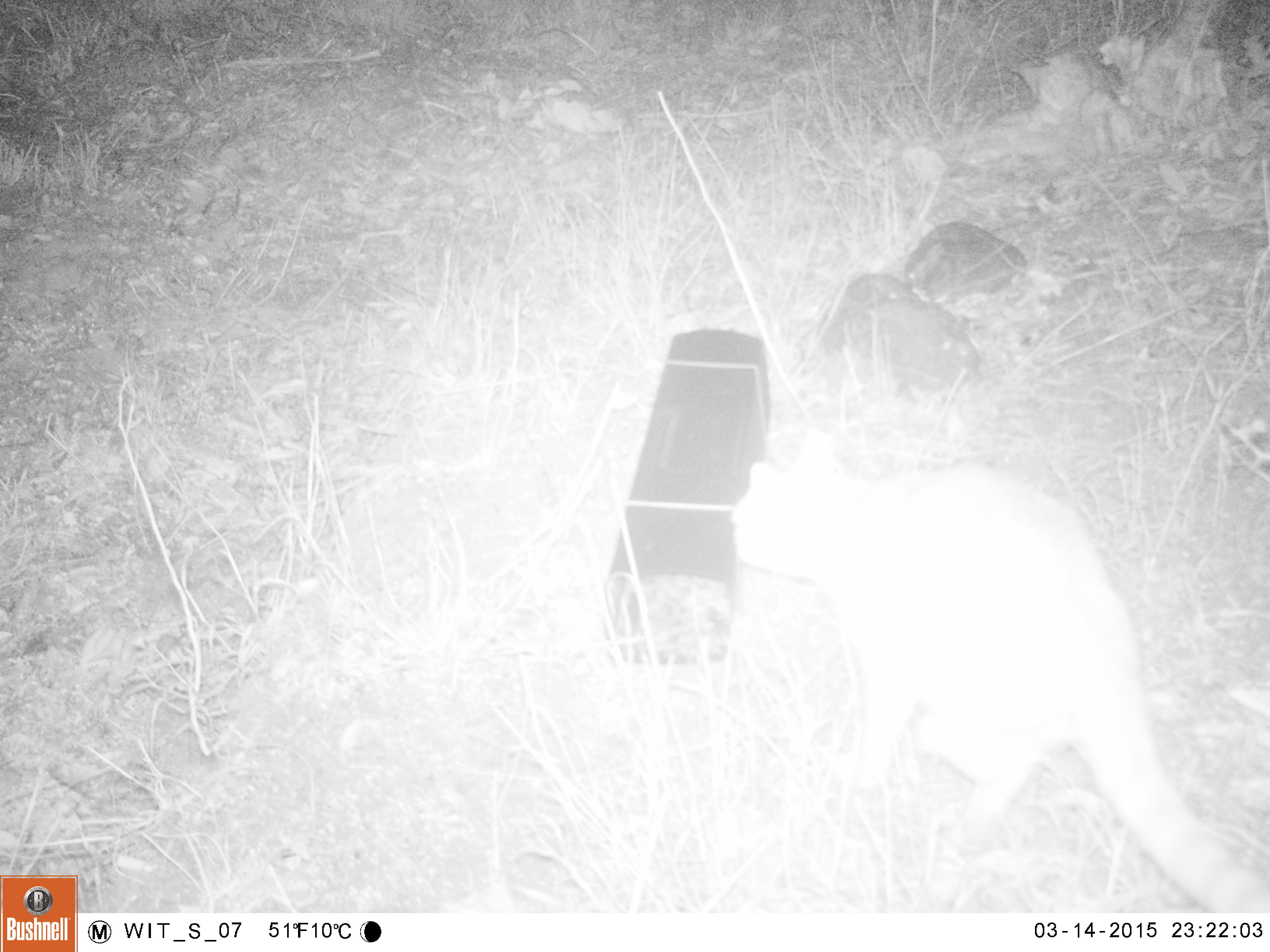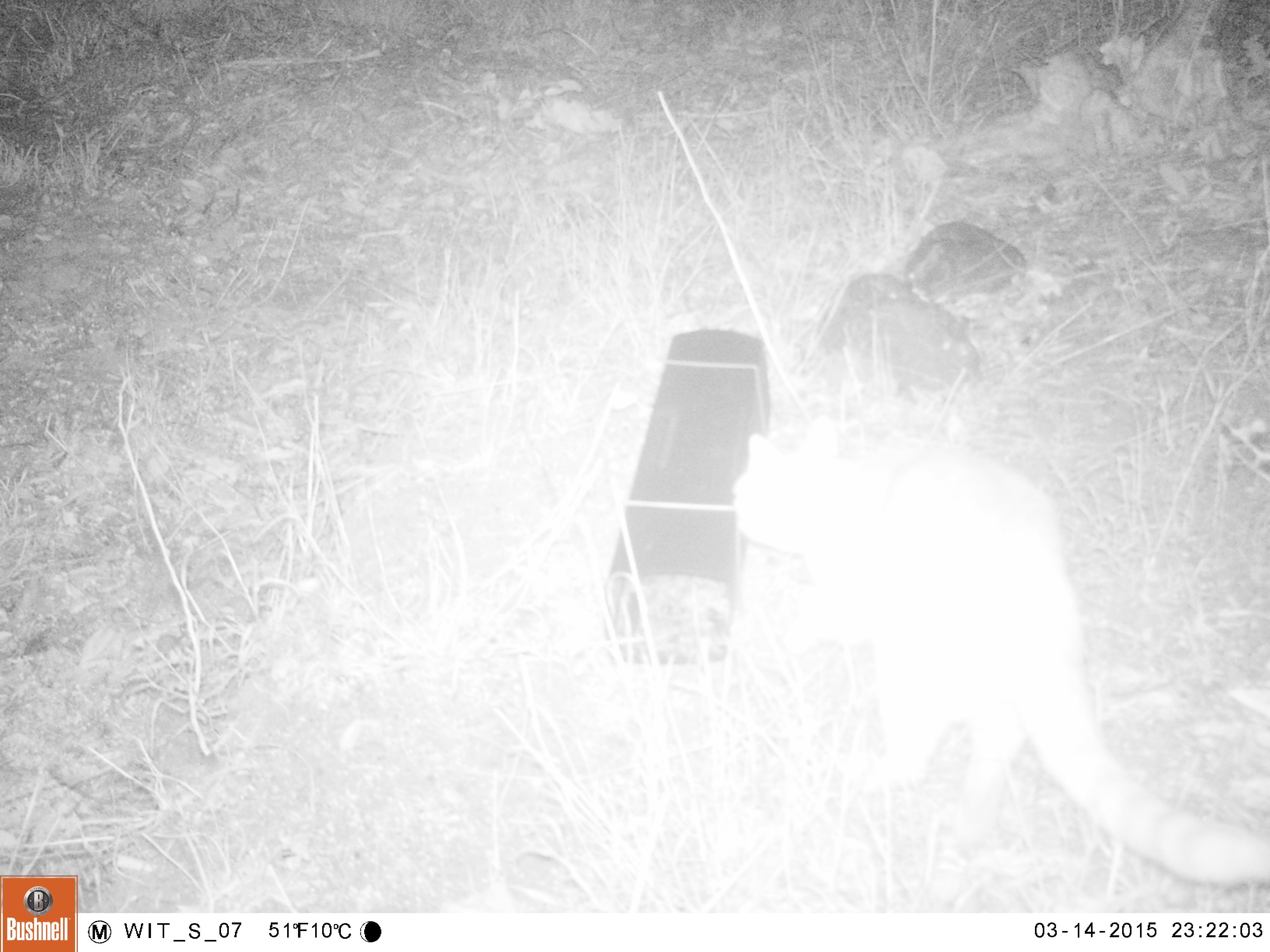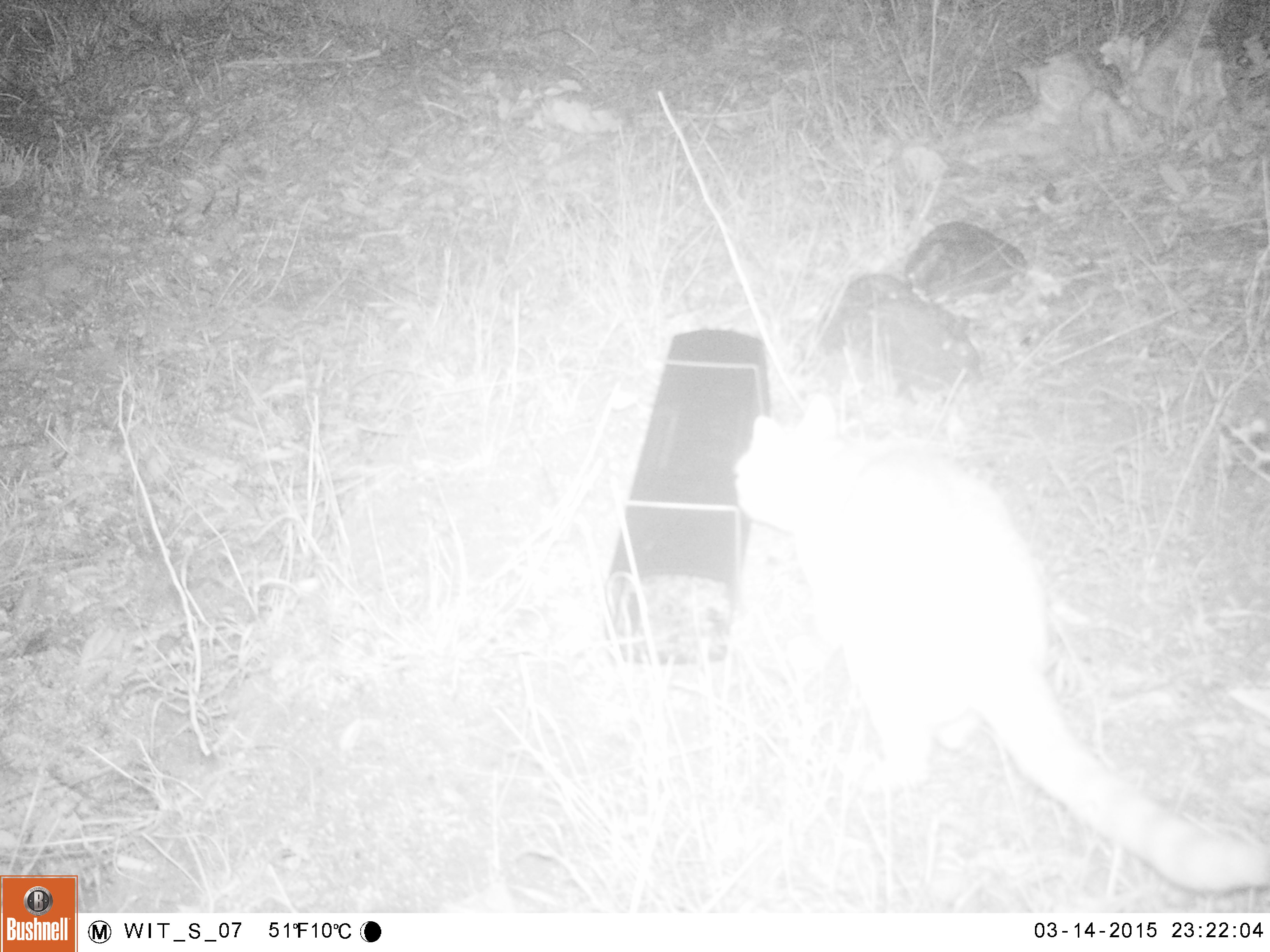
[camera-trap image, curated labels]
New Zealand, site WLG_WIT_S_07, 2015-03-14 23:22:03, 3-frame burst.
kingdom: Animalia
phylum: Chordata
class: Mammalia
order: Carnivora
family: Felidae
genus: Felis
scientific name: Felis catus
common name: domestic cat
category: cat